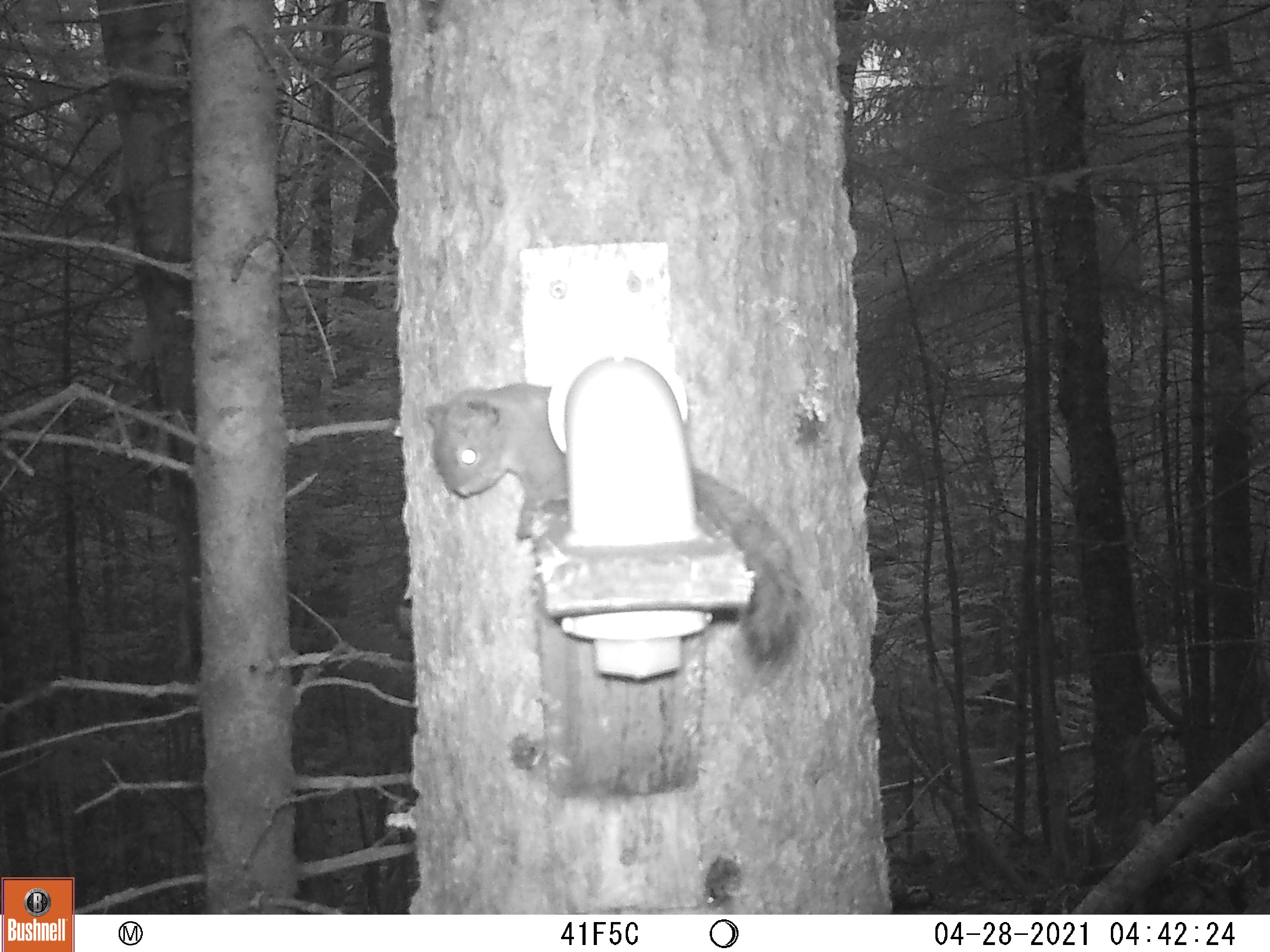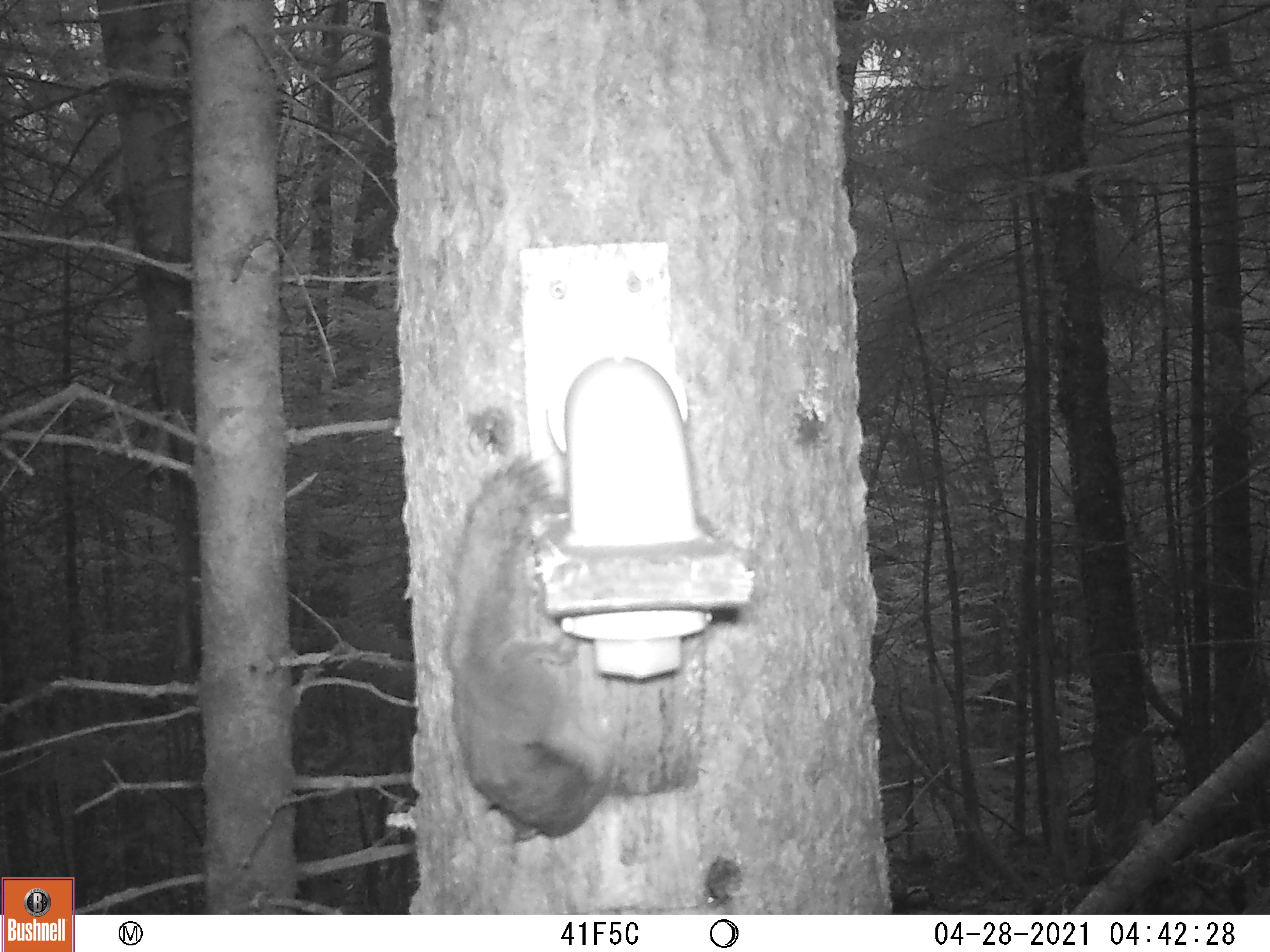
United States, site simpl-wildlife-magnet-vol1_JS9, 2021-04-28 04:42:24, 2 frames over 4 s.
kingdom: Animalia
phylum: Chordata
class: Mammalia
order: Rodentia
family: Sciuridae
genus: Tamiasciurus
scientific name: Tamiasciurus hudsonicus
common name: red squirrel